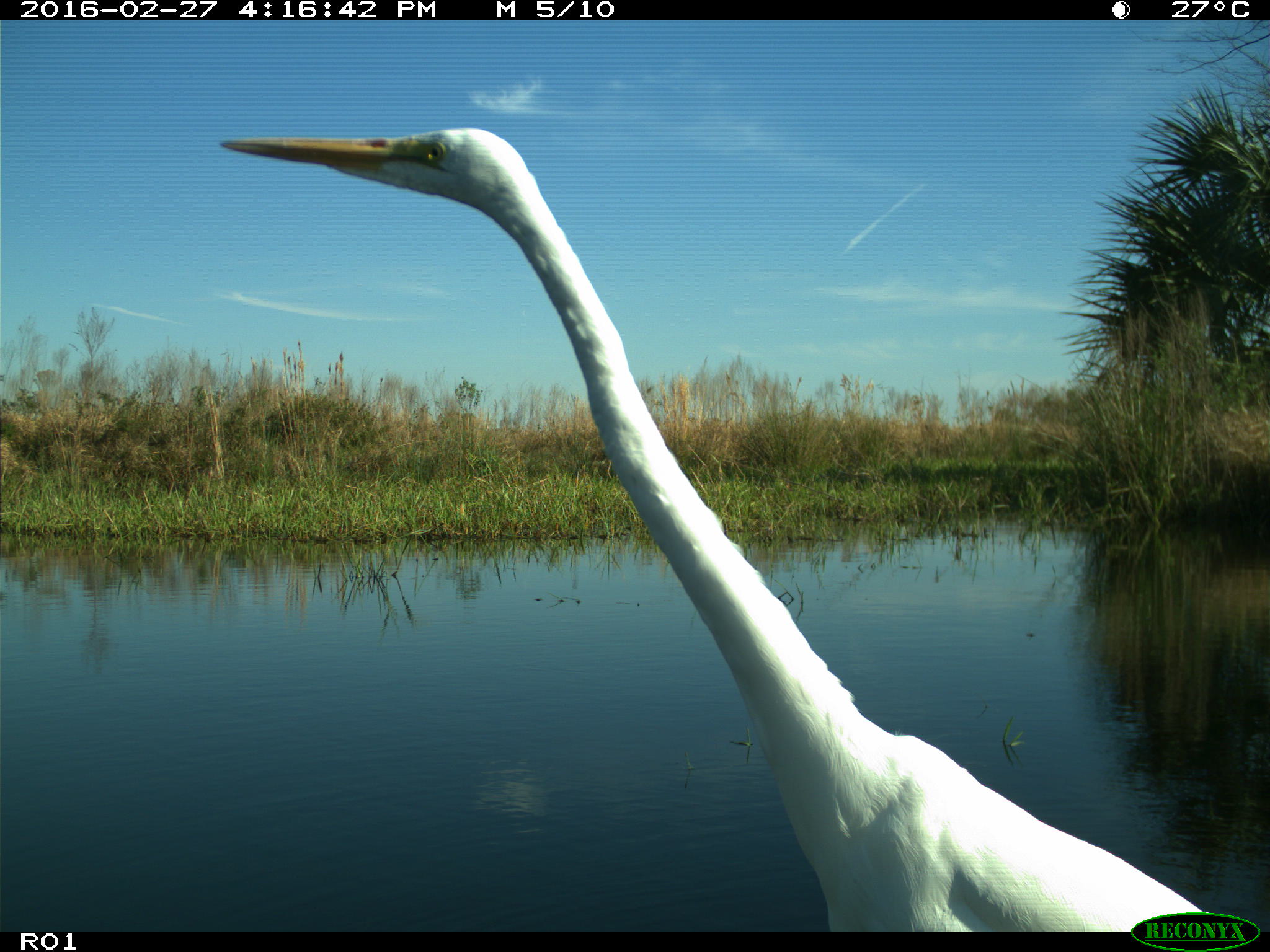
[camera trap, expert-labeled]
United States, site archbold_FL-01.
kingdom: Animalia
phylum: Chordata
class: Aves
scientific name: Aves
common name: birds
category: unidentified bird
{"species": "unidentified bird (birds) (Aves)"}